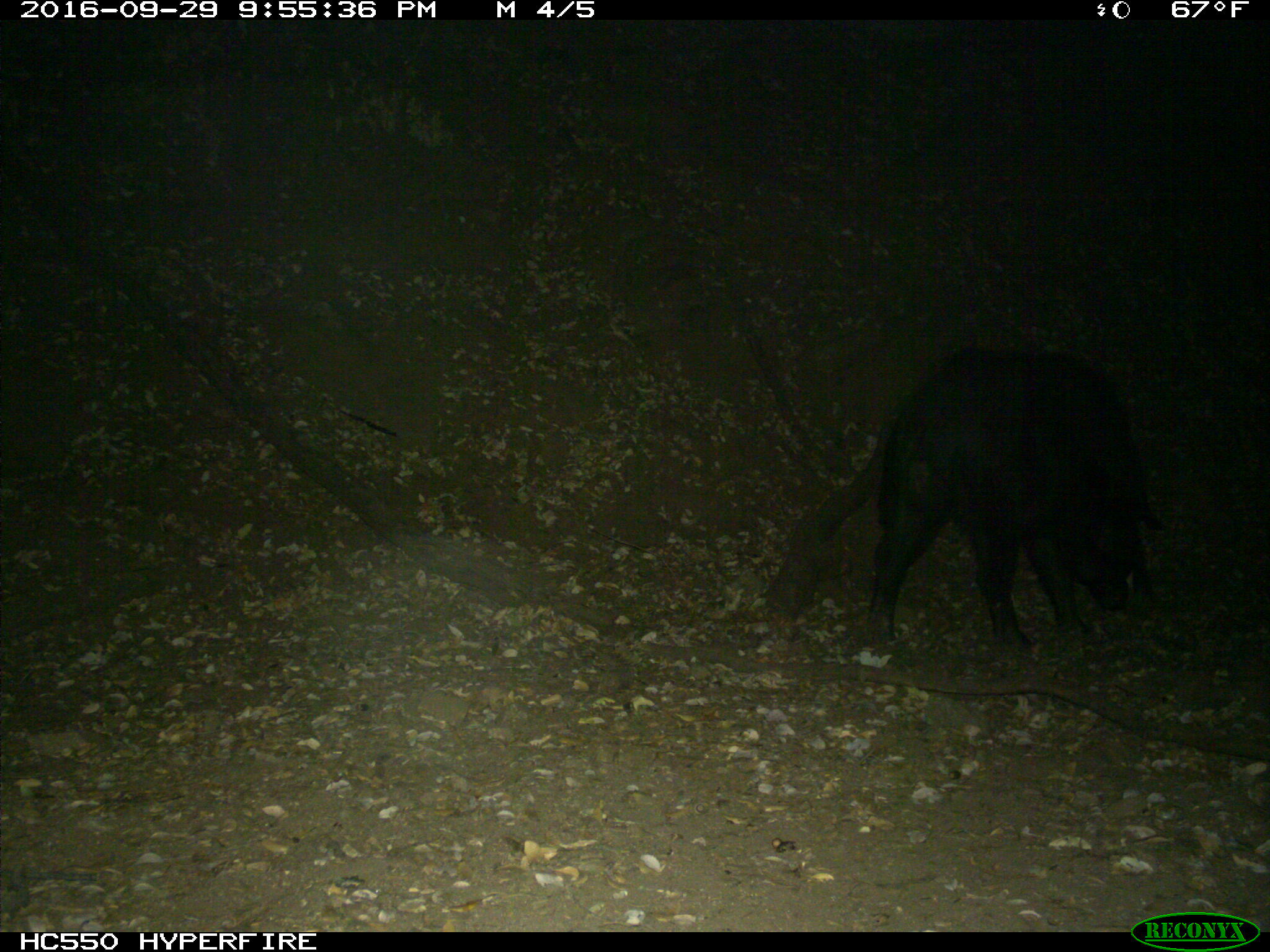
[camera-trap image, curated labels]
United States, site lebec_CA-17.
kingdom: Animalia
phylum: Chordata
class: Mammalia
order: Artiodactyla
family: Suidae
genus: Sus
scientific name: Sus scrofa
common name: wild boar